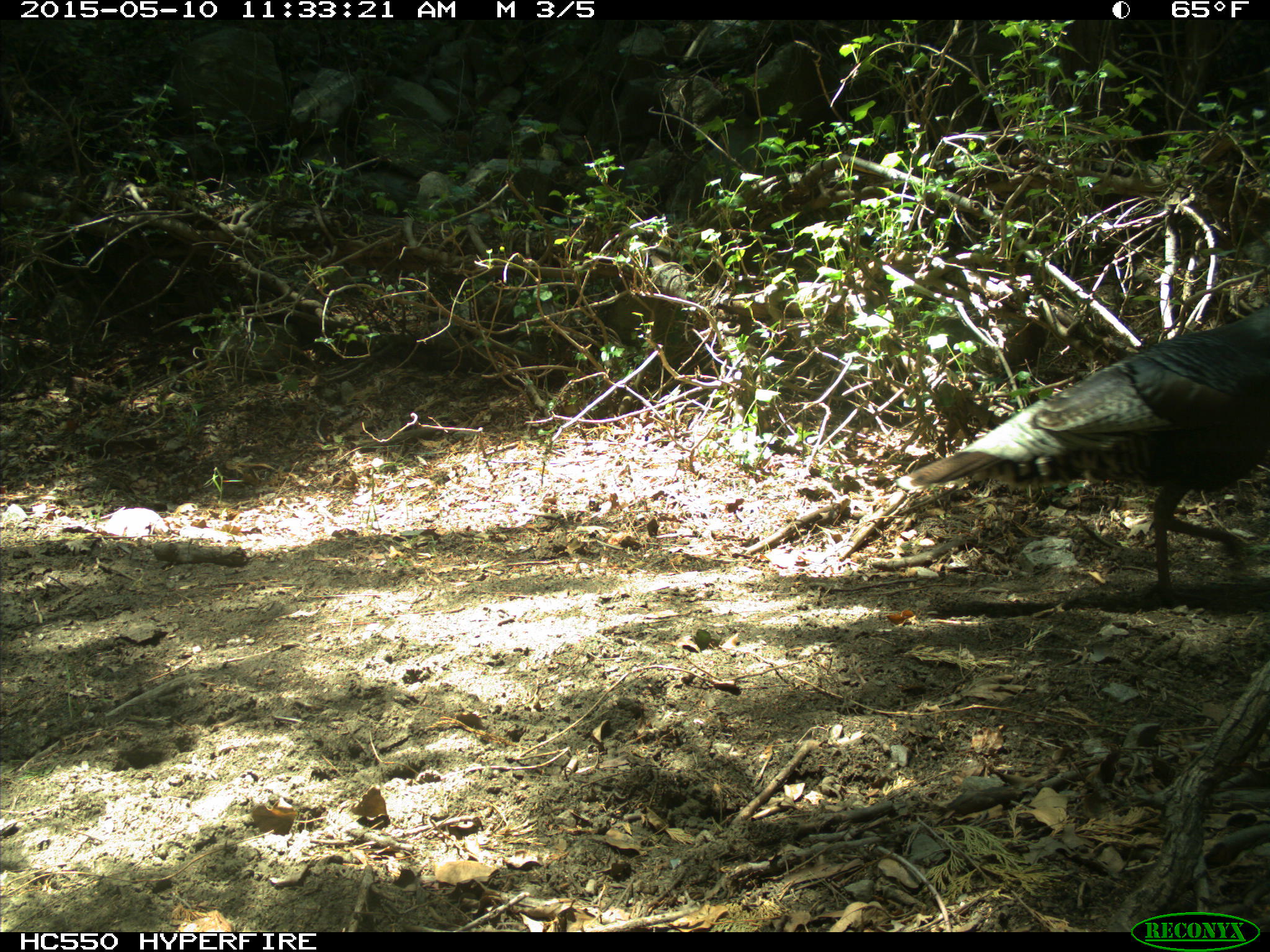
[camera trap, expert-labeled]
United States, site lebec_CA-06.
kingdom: Animalia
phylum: Chordata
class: Aves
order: Galliformes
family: Phasianidae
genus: Meleagris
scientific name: Meleagris gallopavo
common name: wild turkey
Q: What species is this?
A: Meleagris gallopavo (wild turkey).